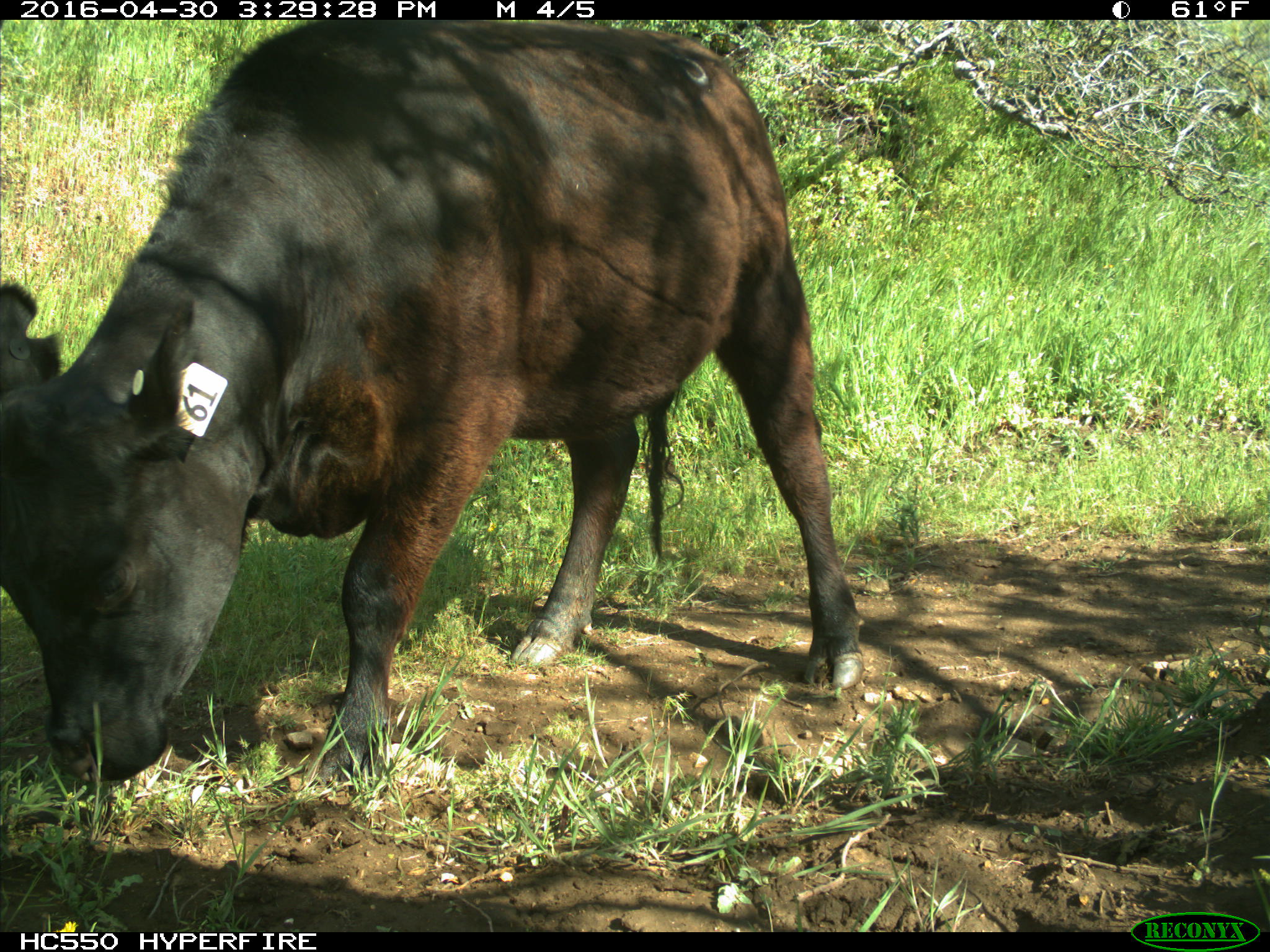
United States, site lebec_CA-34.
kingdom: Animalia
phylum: Chordata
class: Mammalia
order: Artiodactyla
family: Bovidae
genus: Bos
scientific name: Bos taurus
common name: domestic cow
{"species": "Bos taurus (domestic cow)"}